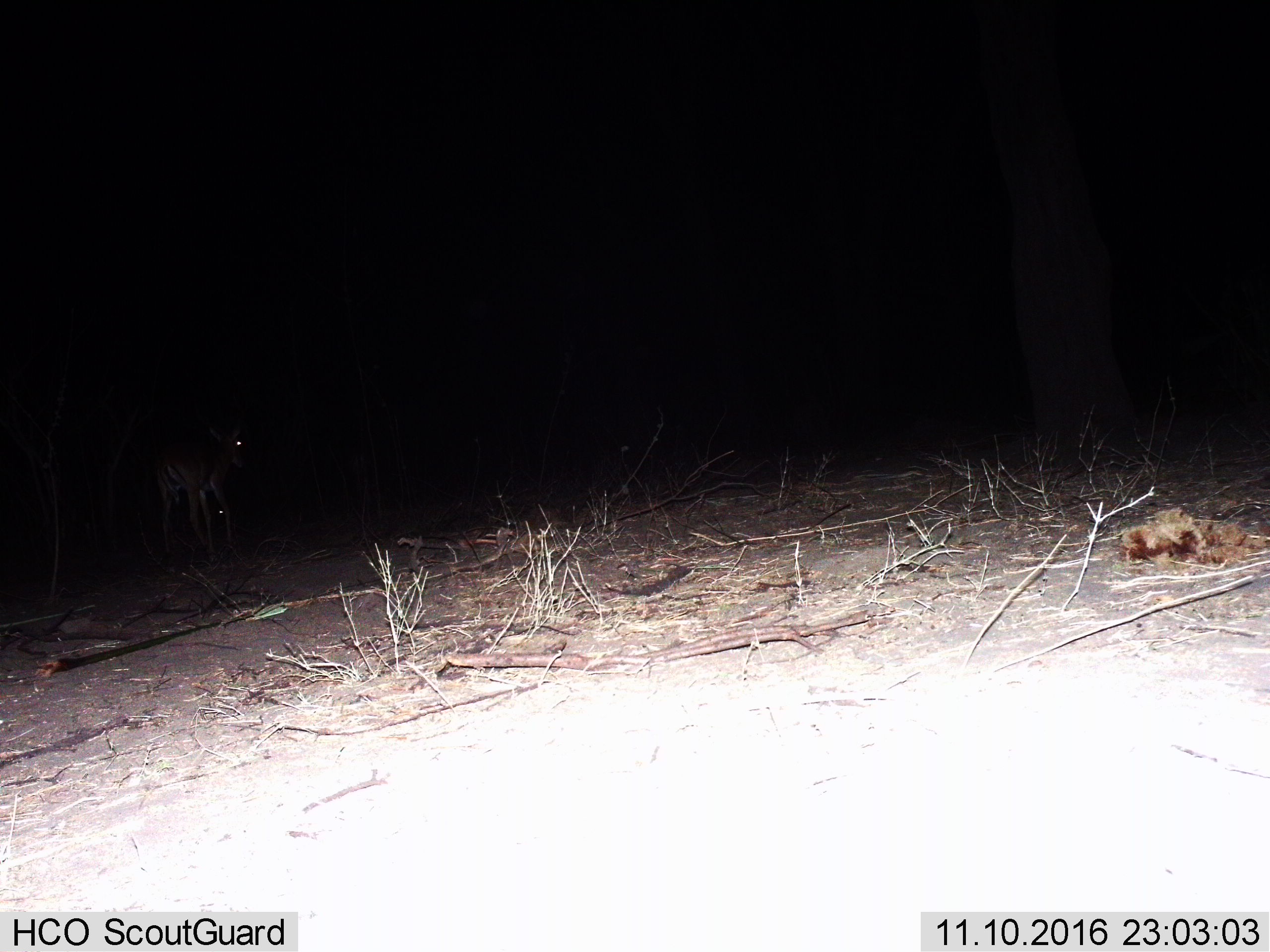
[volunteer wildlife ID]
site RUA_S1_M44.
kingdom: Animalia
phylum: Chordata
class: Mammalia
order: Artiodactyla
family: Bovidae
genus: Aepyceros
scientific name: Aepyceros melampus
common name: impala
Impala (Aepyceros melampus), count 1. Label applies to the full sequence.